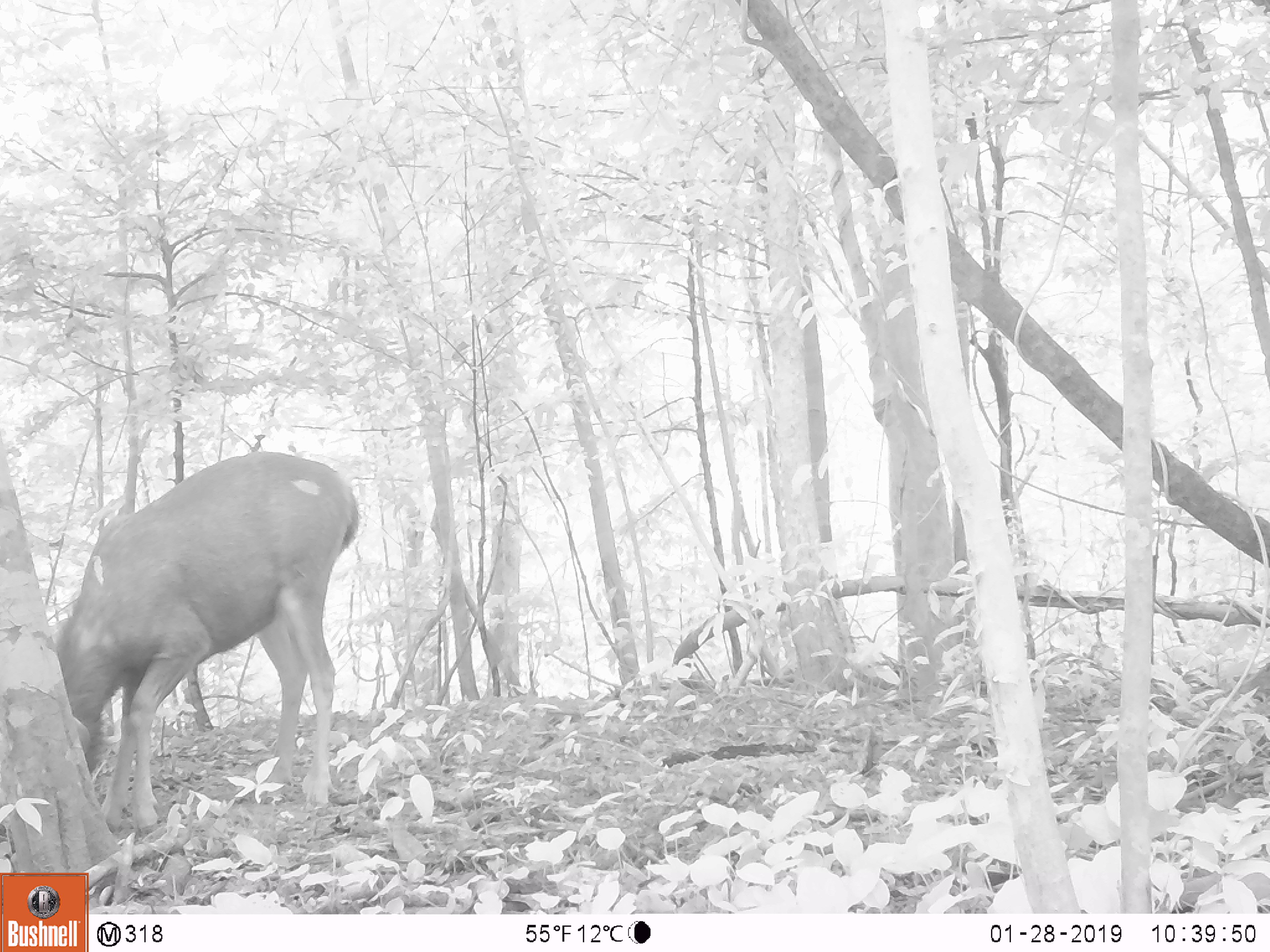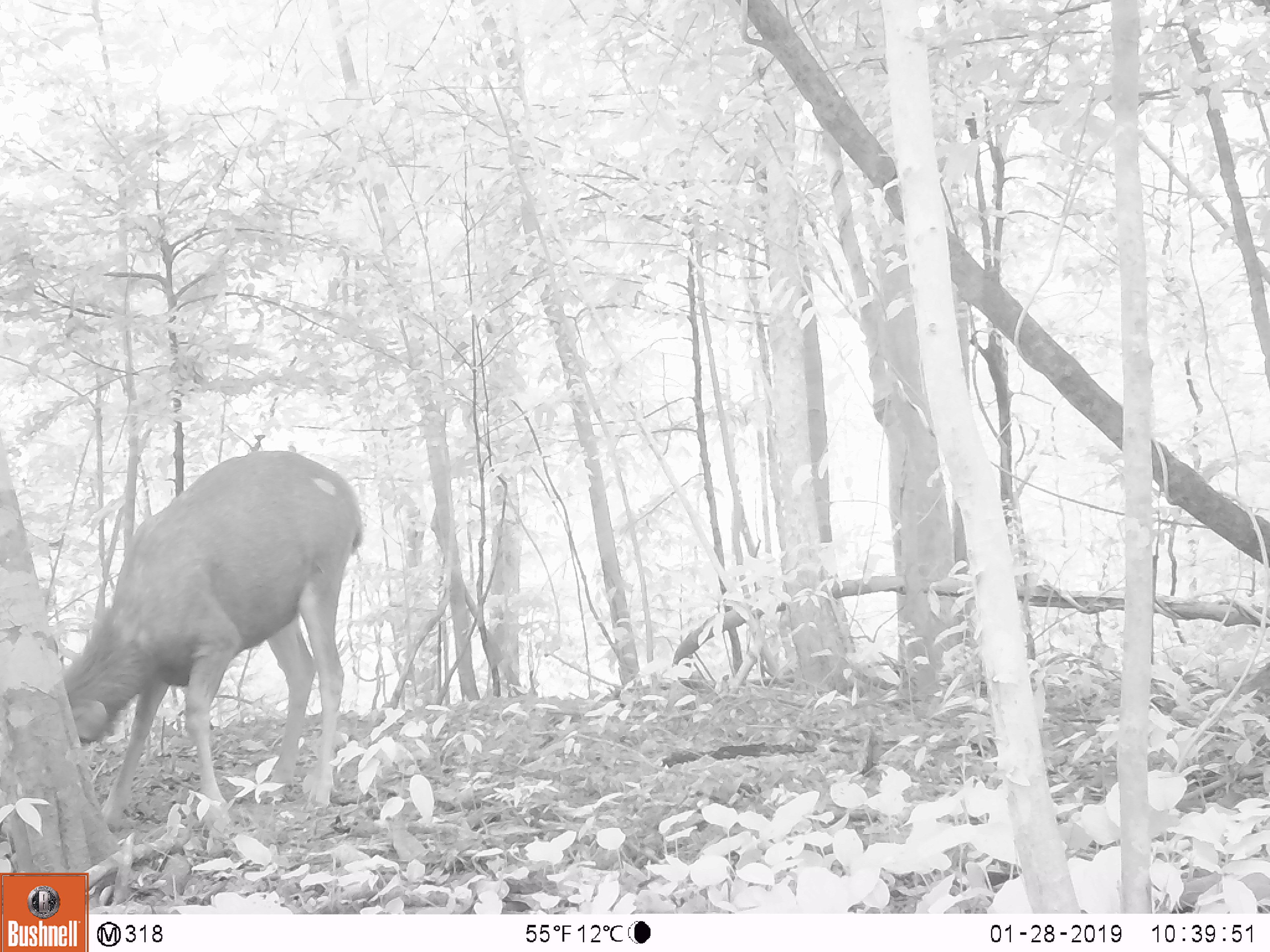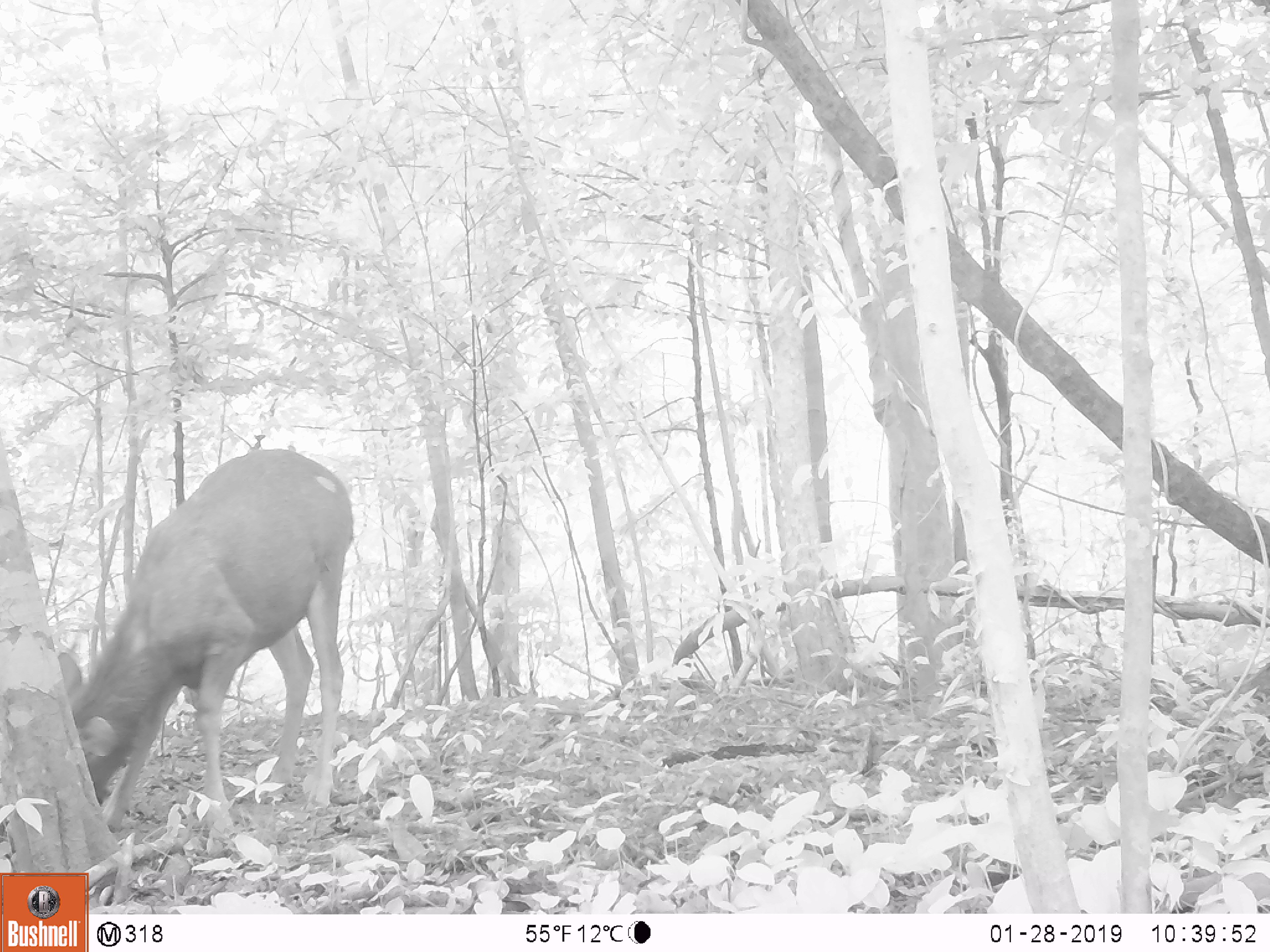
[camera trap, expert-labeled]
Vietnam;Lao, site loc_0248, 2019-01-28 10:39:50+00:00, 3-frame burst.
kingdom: Animalia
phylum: Chordata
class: Mammalia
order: Artiodactyla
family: Cervidae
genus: Rusa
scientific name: Rusa unicolor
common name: sambar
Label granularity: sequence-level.